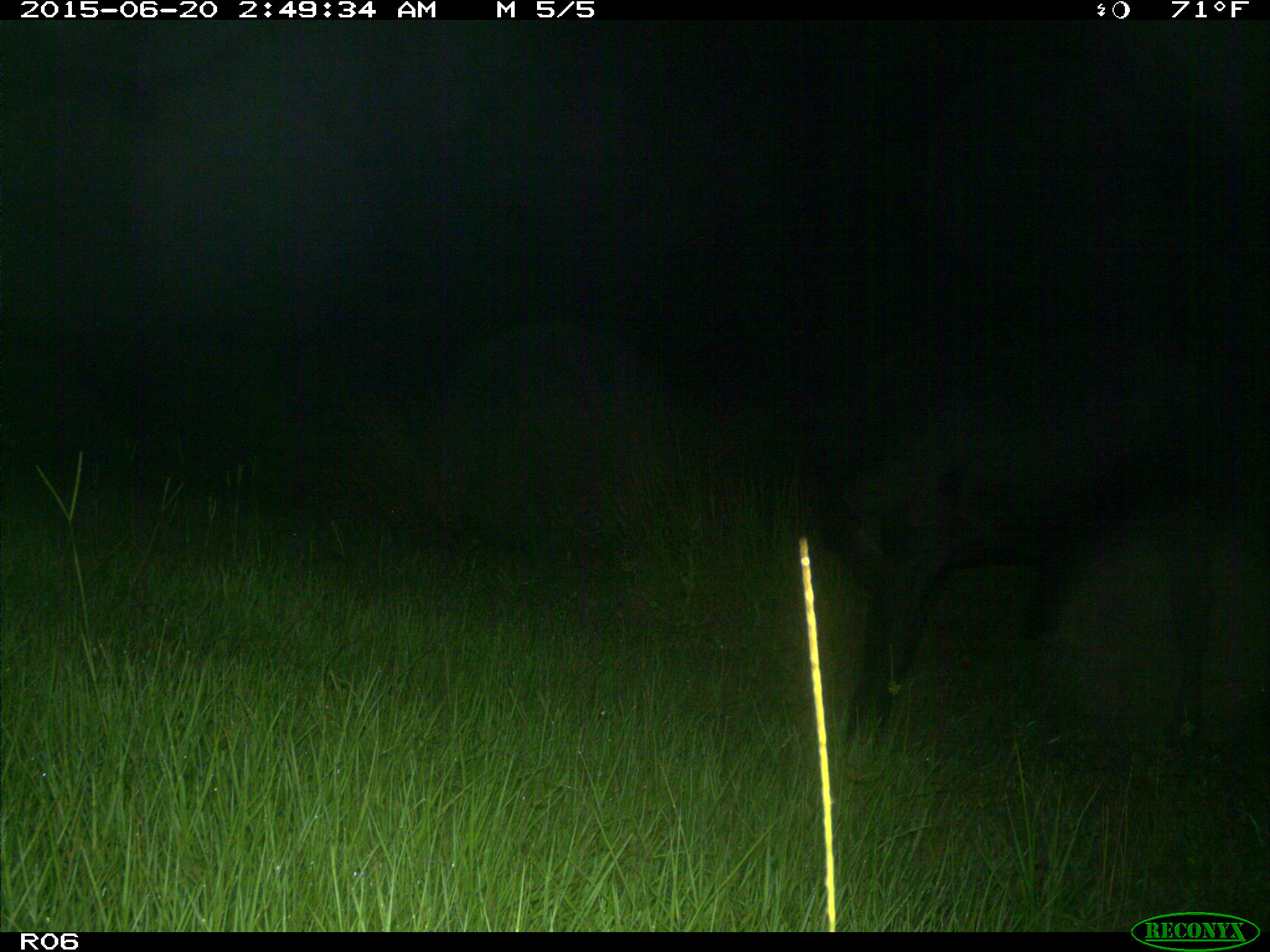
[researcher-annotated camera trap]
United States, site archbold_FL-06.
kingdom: Animalia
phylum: Chordata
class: Mammalia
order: Artiodactyla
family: Bovidae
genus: Bos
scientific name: Bos taurus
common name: domestic cow